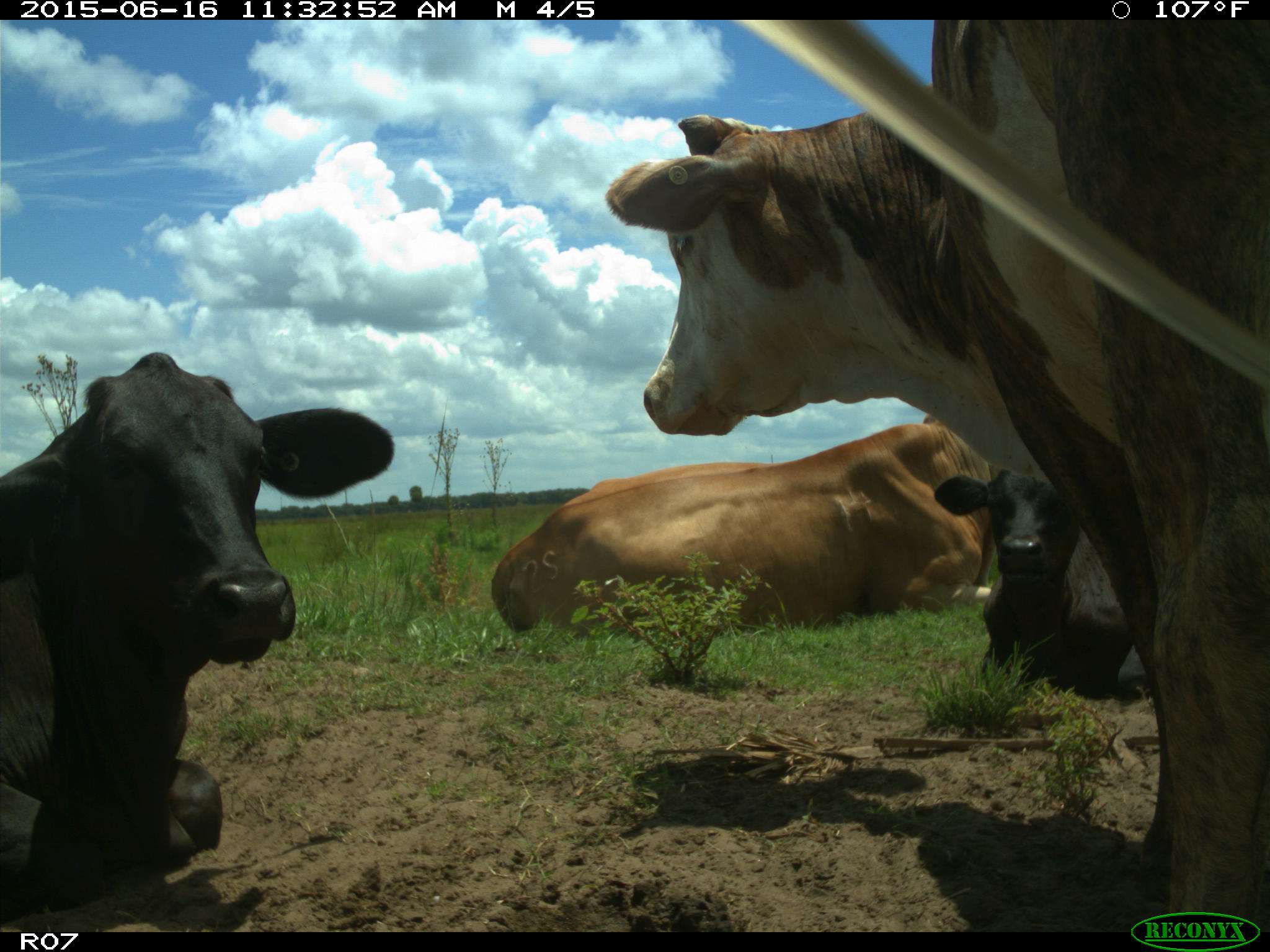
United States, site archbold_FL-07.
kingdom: Animalia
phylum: Chordata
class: Mammalia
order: Artiodactyla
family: Bovidae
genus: Bos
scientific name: Bos taurus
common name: domestic cow